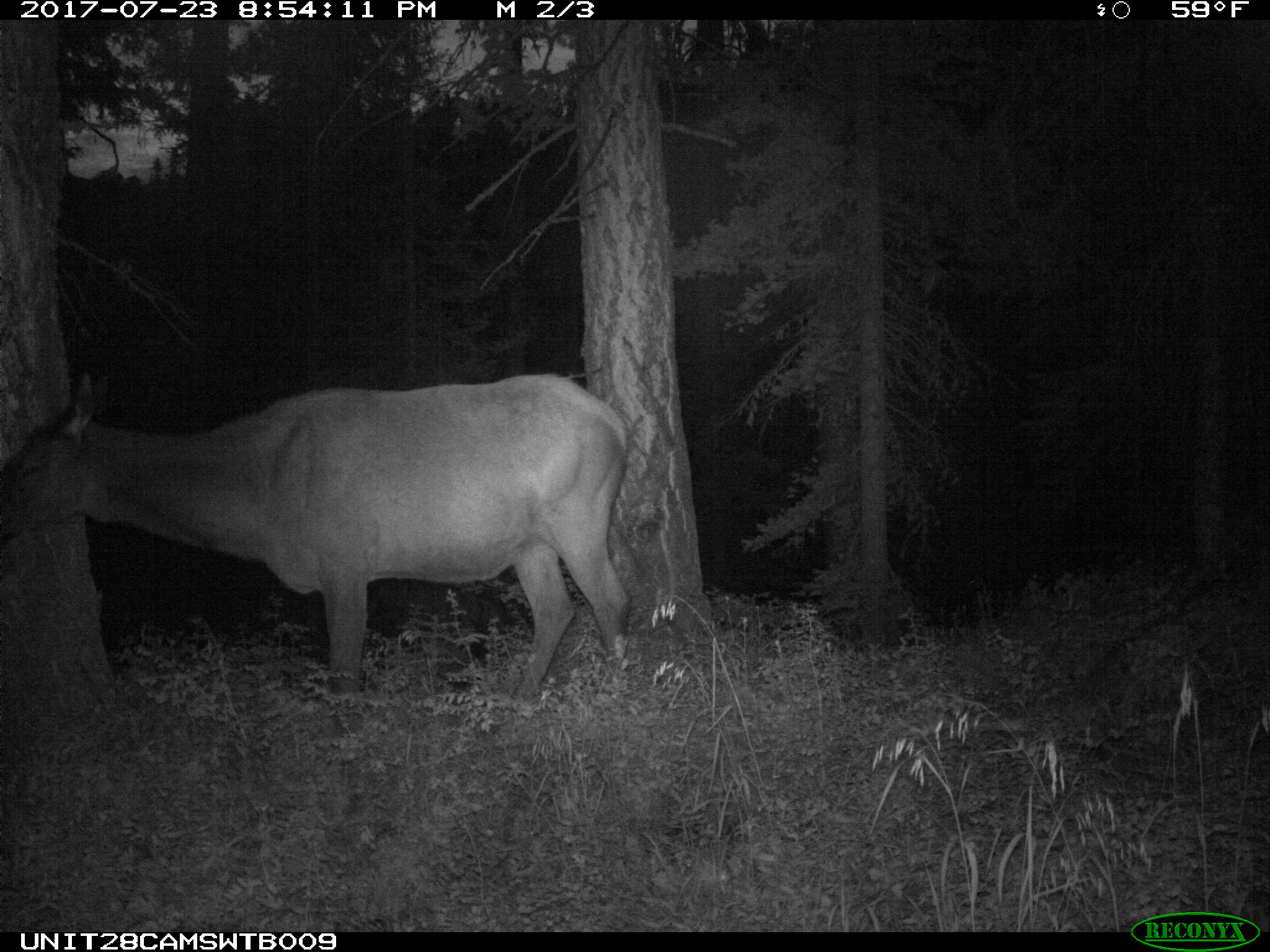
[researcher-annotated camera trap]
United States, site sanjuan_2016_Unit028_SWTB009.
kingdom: Animalia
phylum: Chordata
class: Mammalia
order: Artiodactyla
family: Cervidae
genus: Cervus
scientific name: Cervus elaphus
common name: red deer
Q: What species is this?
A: Cervus elaphus (red deer).